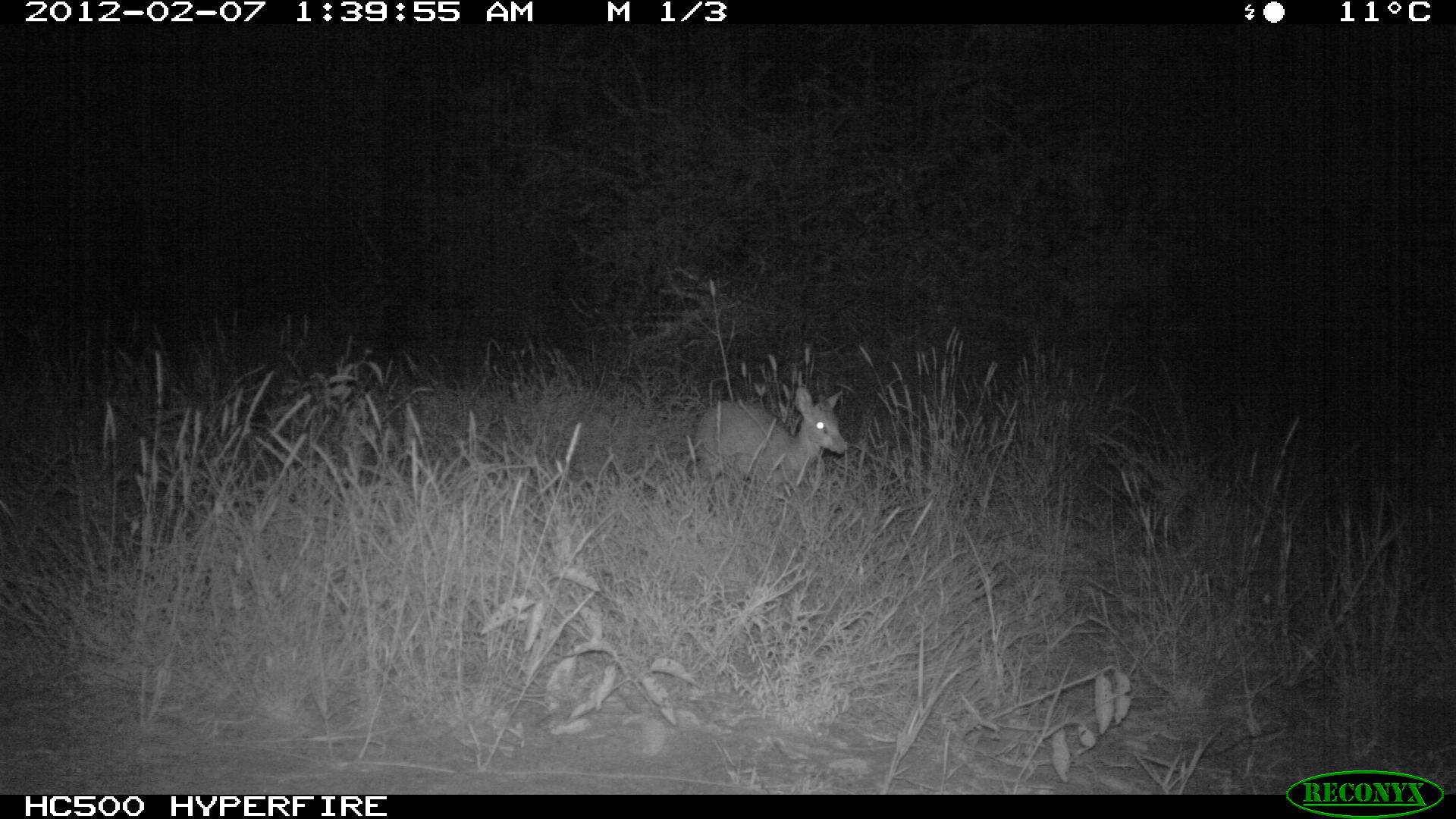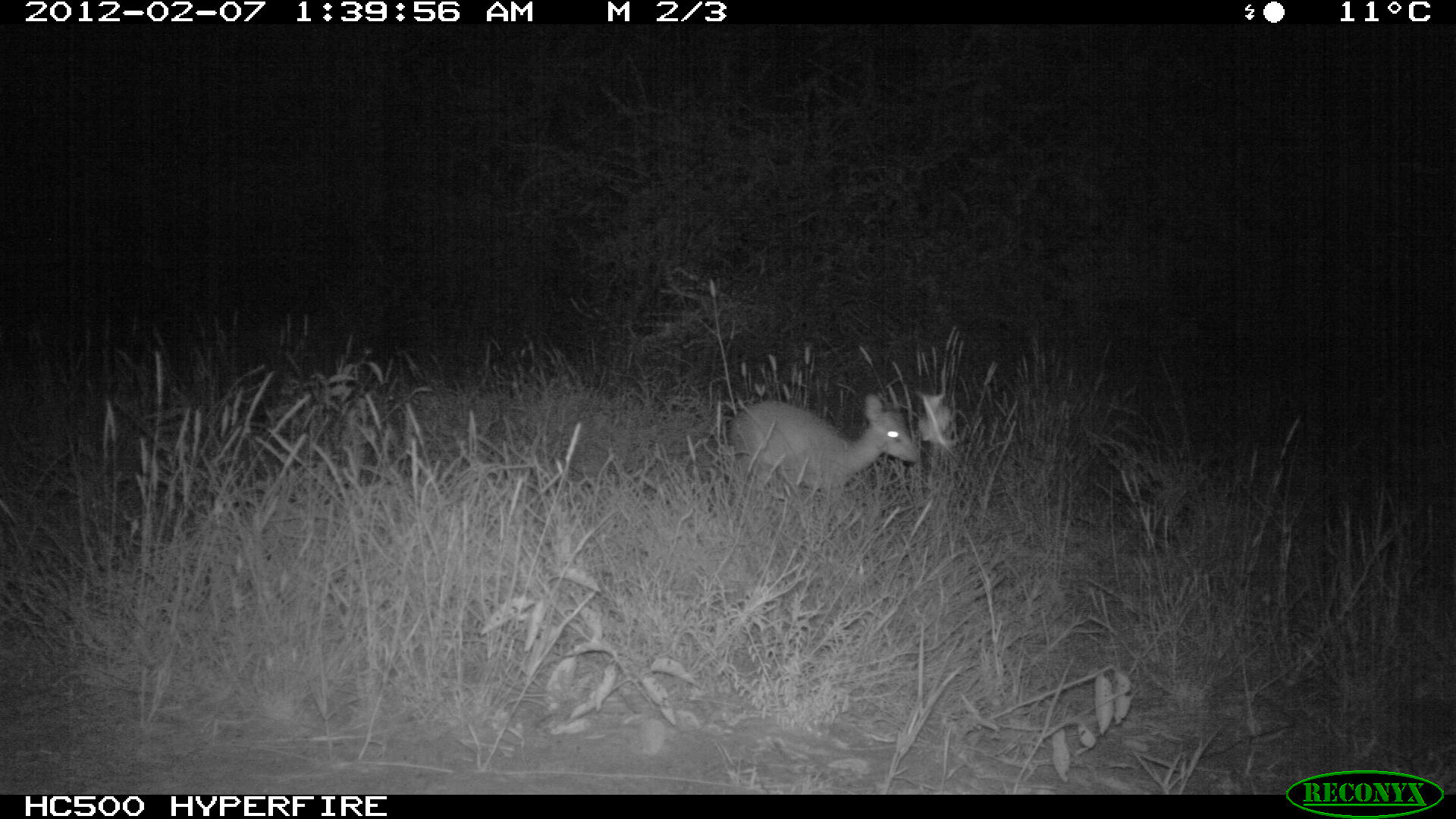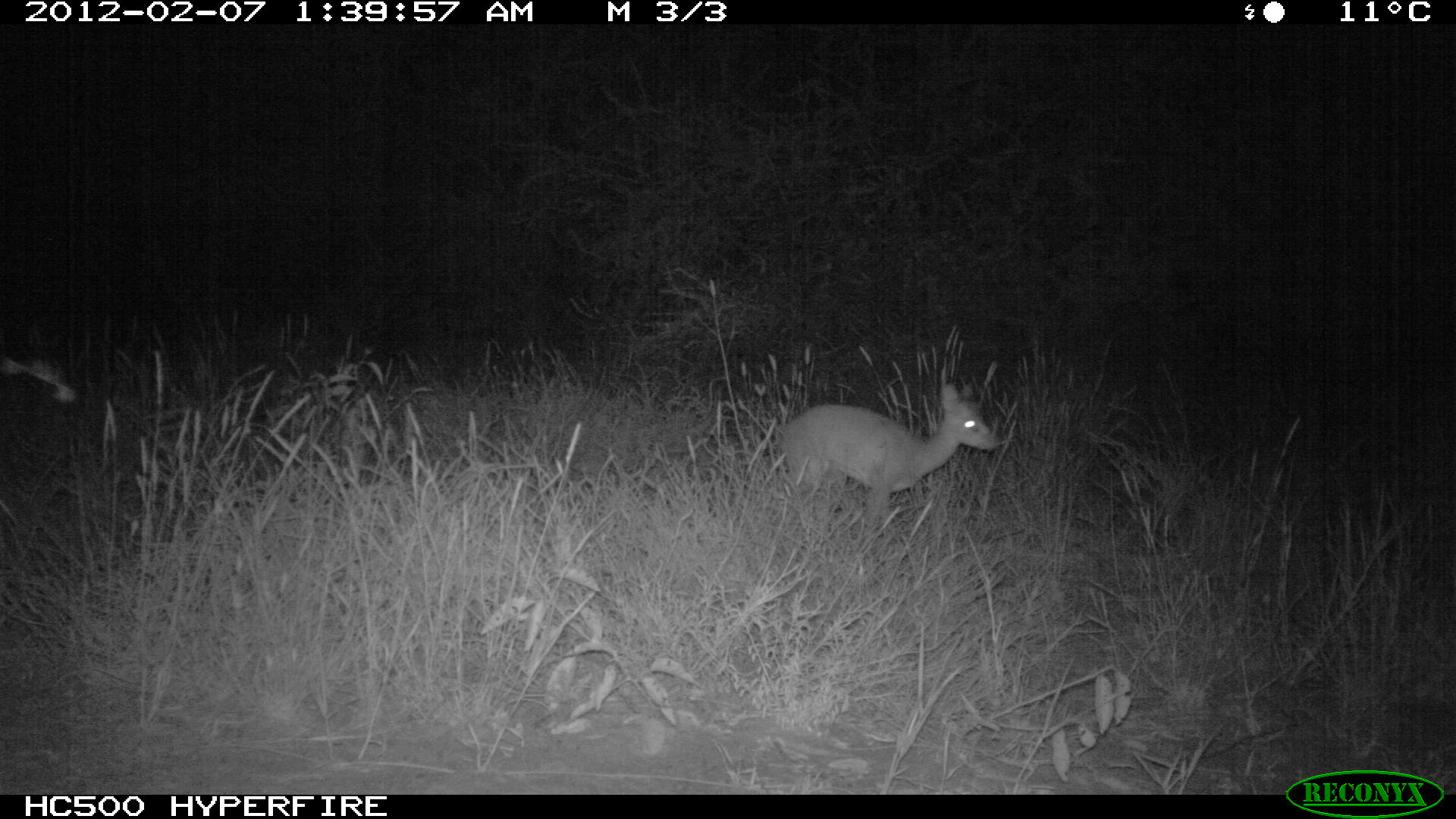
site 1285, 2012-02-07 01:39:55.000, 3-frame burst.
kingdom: Animalia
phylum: Chordata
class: Mammalia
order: Artiodactyla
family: Bovidae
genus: Madoqua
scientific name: Madoqua guentheri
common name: günther's dik-dik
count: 1